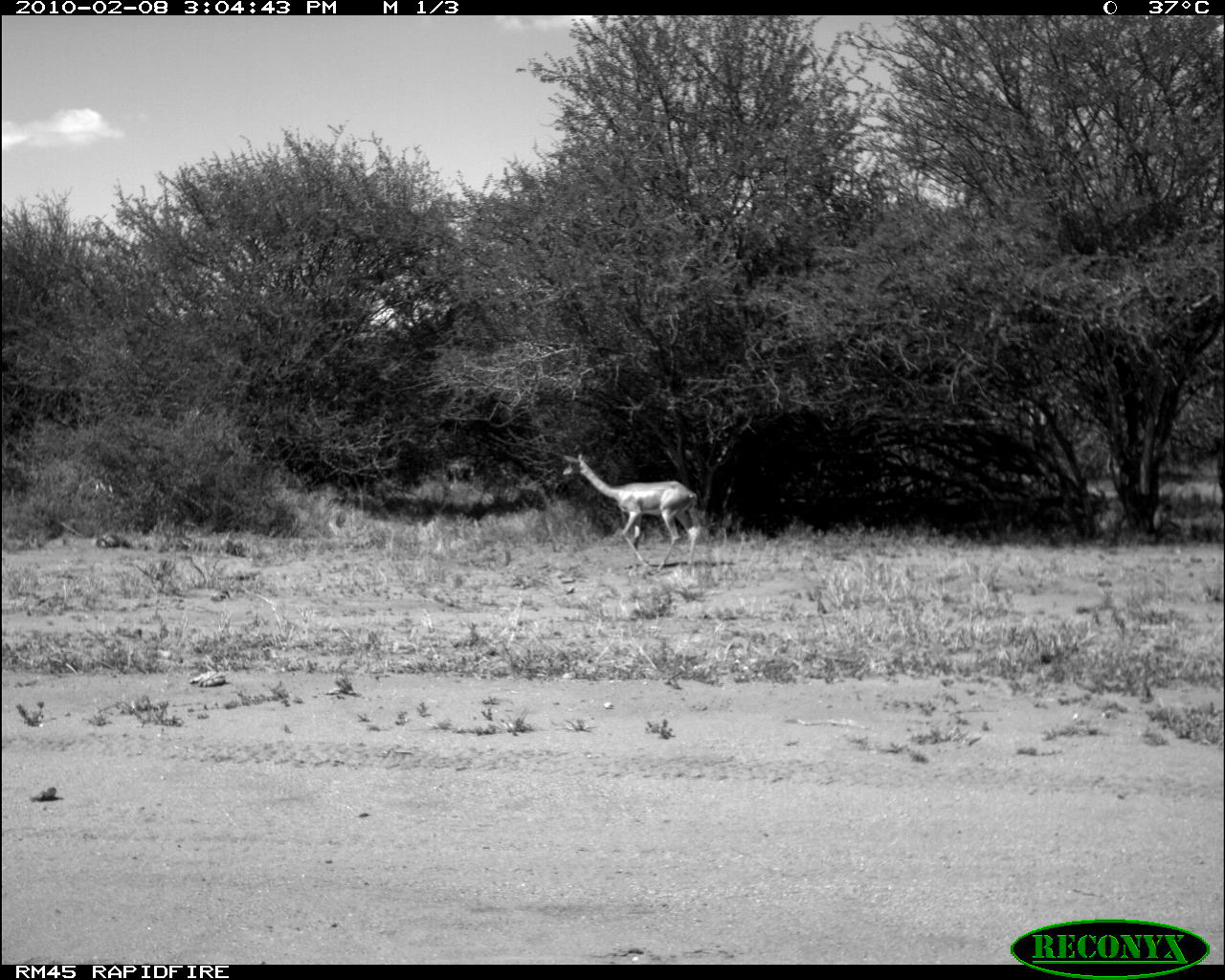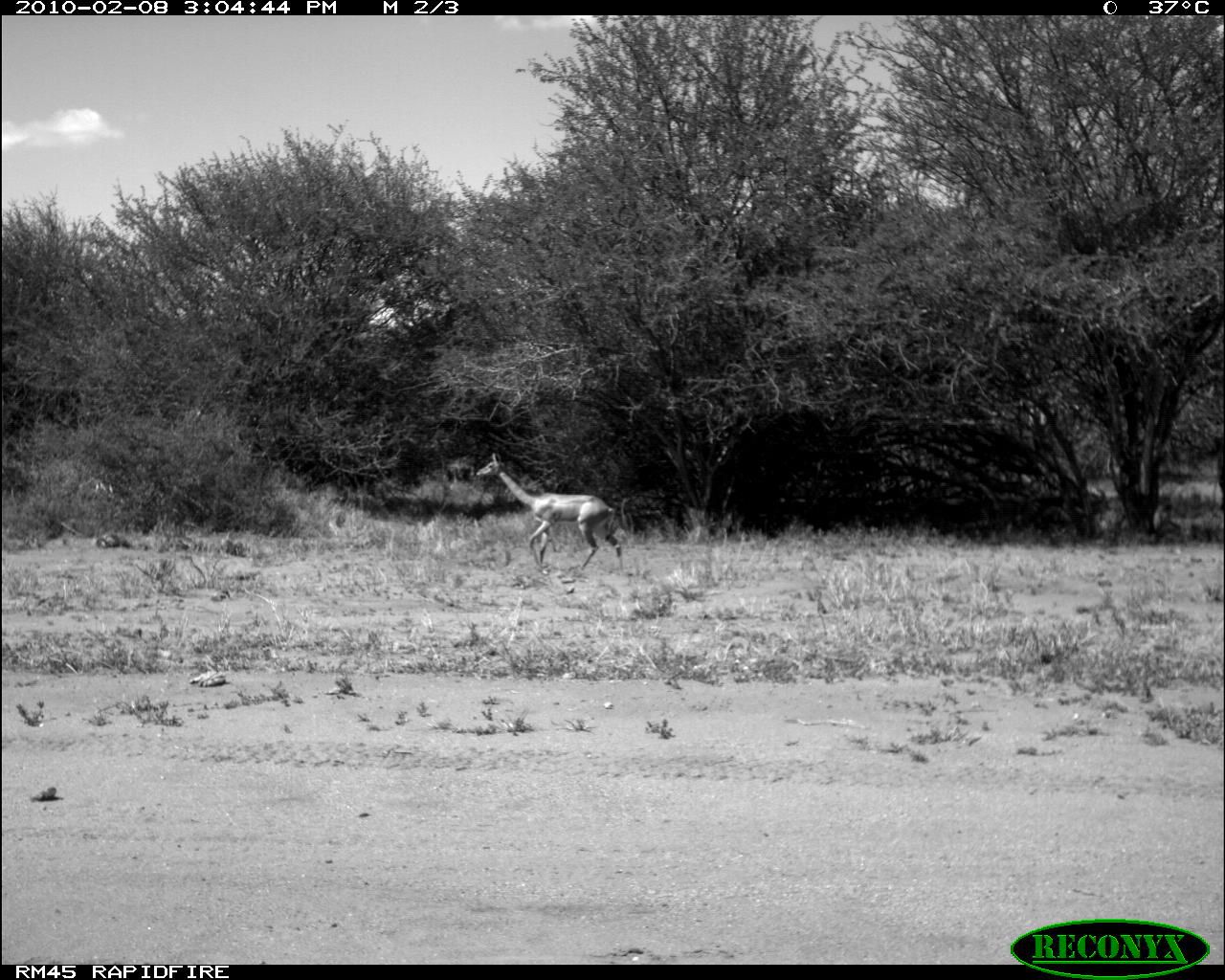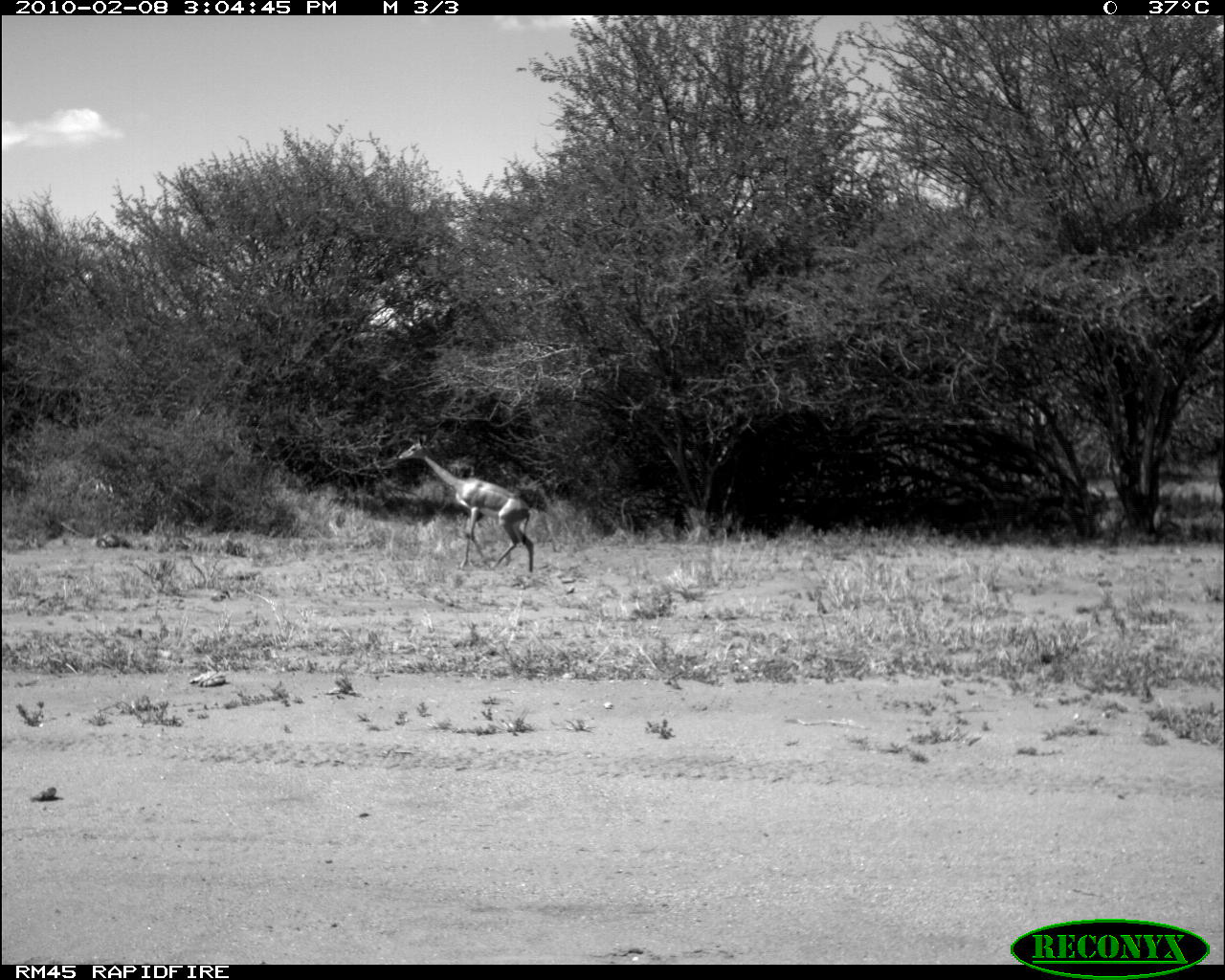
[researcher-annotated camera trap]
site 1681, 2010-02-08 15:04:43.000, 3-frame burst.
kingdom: Animalia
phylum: Chordata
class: Mammalia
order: Artiodactyla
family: Bovidae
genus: Litocranius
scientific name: Litocranius walleri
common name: gerenuk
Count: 1.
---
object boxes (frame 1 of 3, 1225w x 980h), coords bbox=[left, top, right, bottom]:
litocranius walleri: bbox=[562, 451, 699, 572]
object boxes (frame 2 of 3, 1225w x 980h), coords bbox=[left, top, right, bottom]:
litocranius walleri: bbox=[476, 452, 624, 577]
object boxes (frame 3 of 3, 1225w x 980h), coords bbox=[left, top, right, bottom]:
litocranius walleri: bbox=[398, 434, 534, 579]